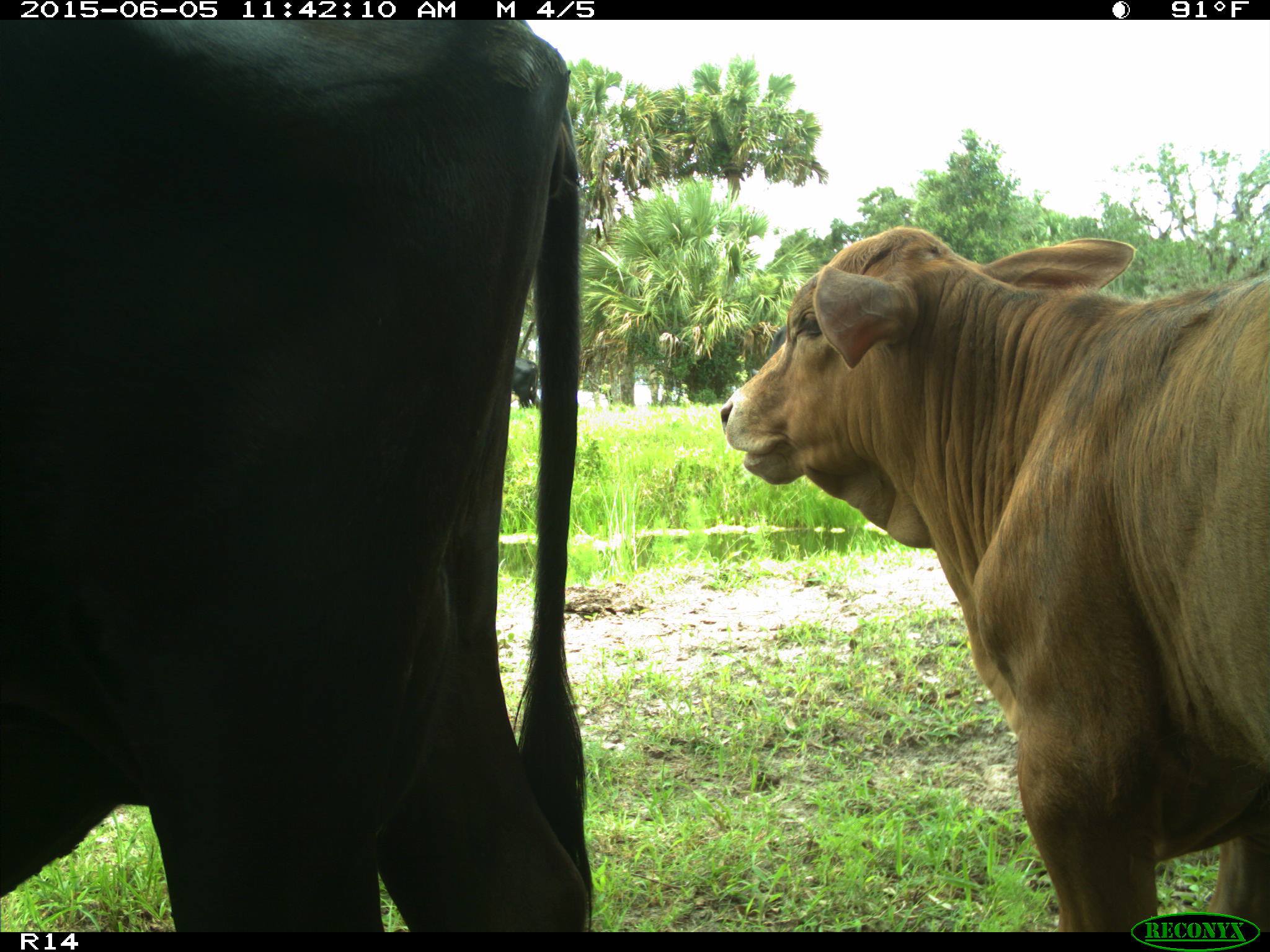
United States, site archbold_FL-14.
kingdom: Animalia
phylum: Chordata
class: Mammalia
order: Artiodactyla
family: Bovidae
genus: Bos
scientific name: Bos taurus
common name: domestic cow